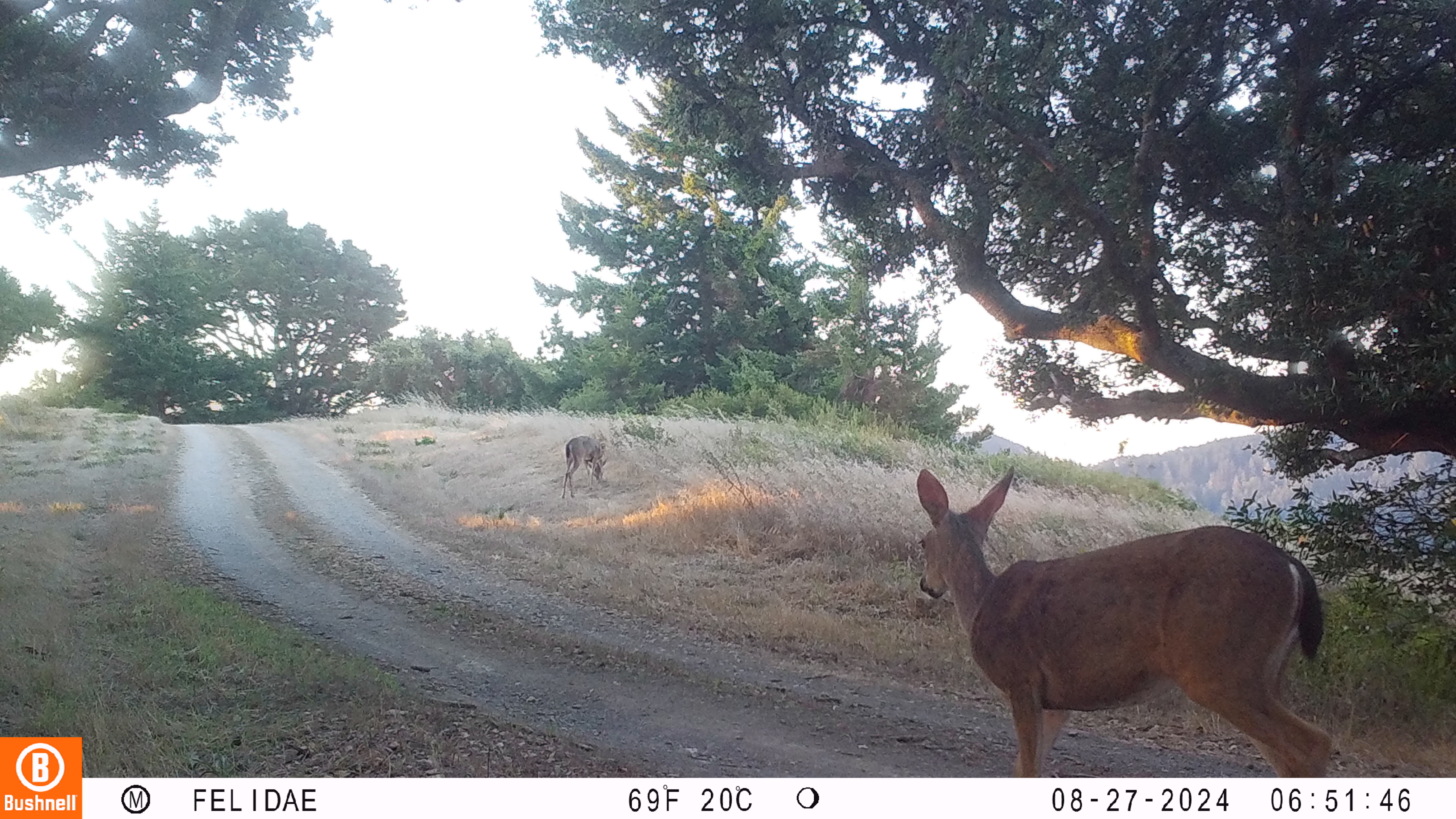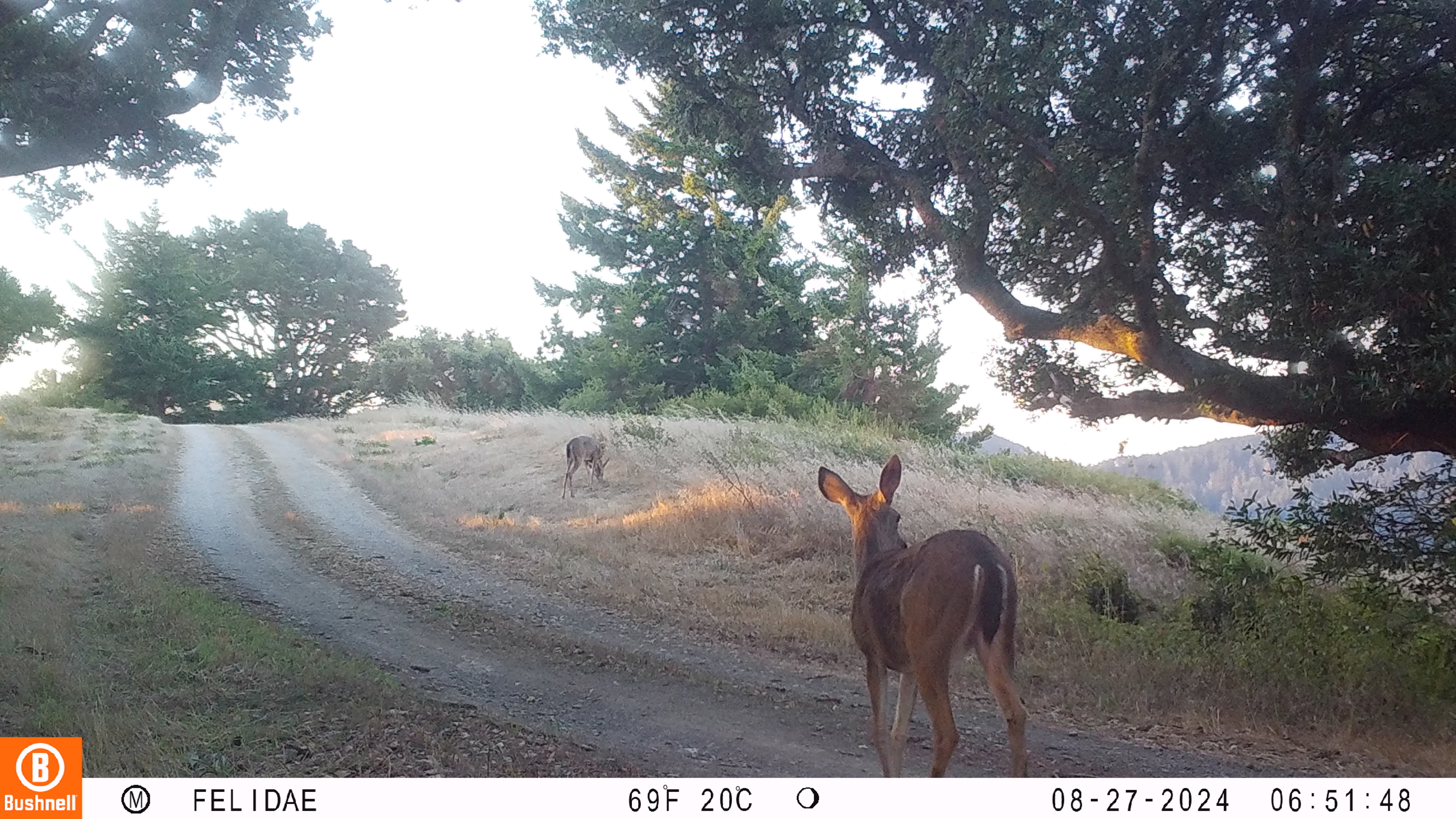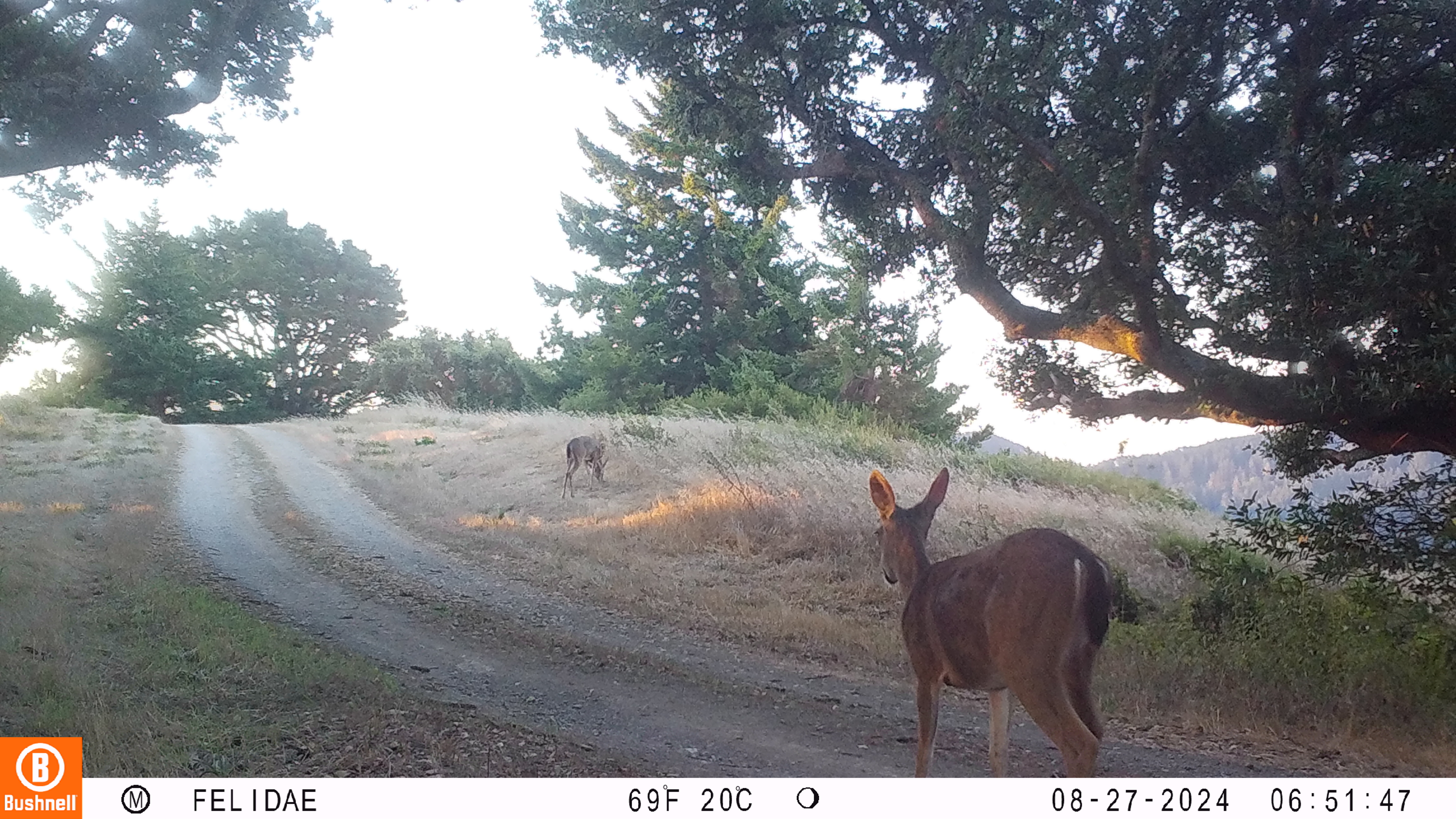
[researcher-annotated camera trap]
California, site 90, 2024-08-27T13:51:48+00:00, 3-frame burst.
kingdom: Animalia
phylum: Chordata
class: Mammalia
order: Artiodactyla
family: Cervidae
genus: Odocoileus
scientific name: Odocoileus hemionus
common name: mule deer